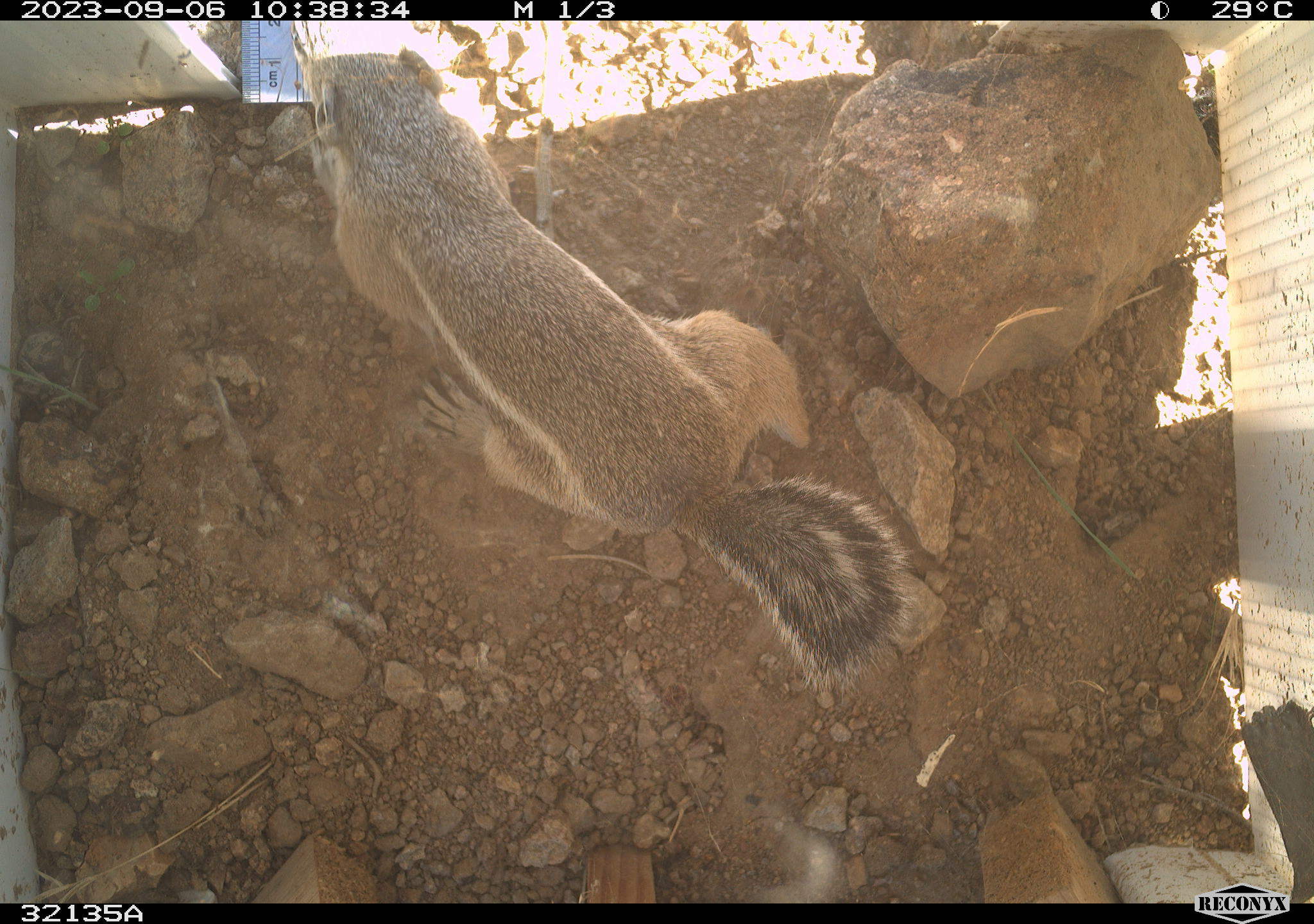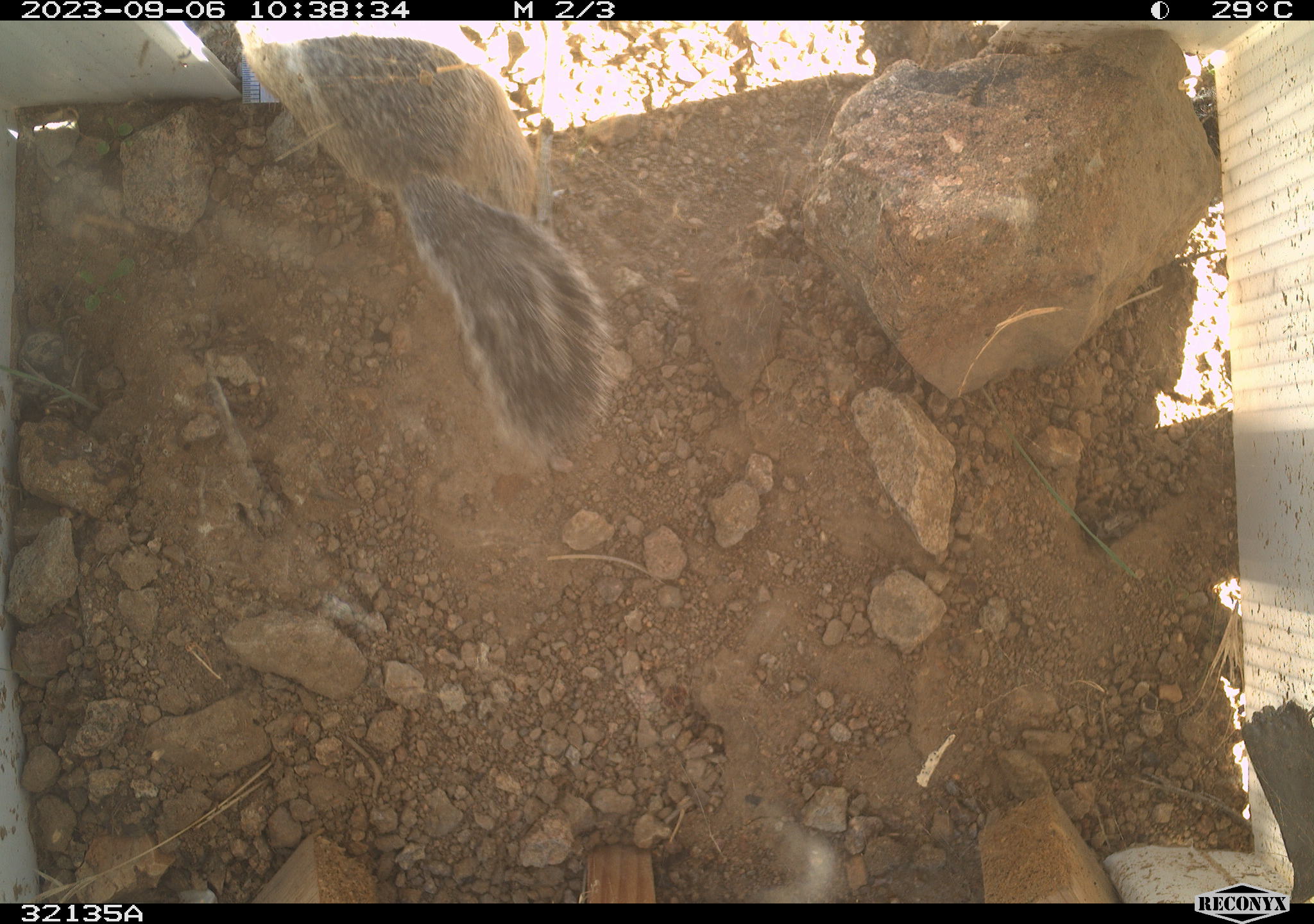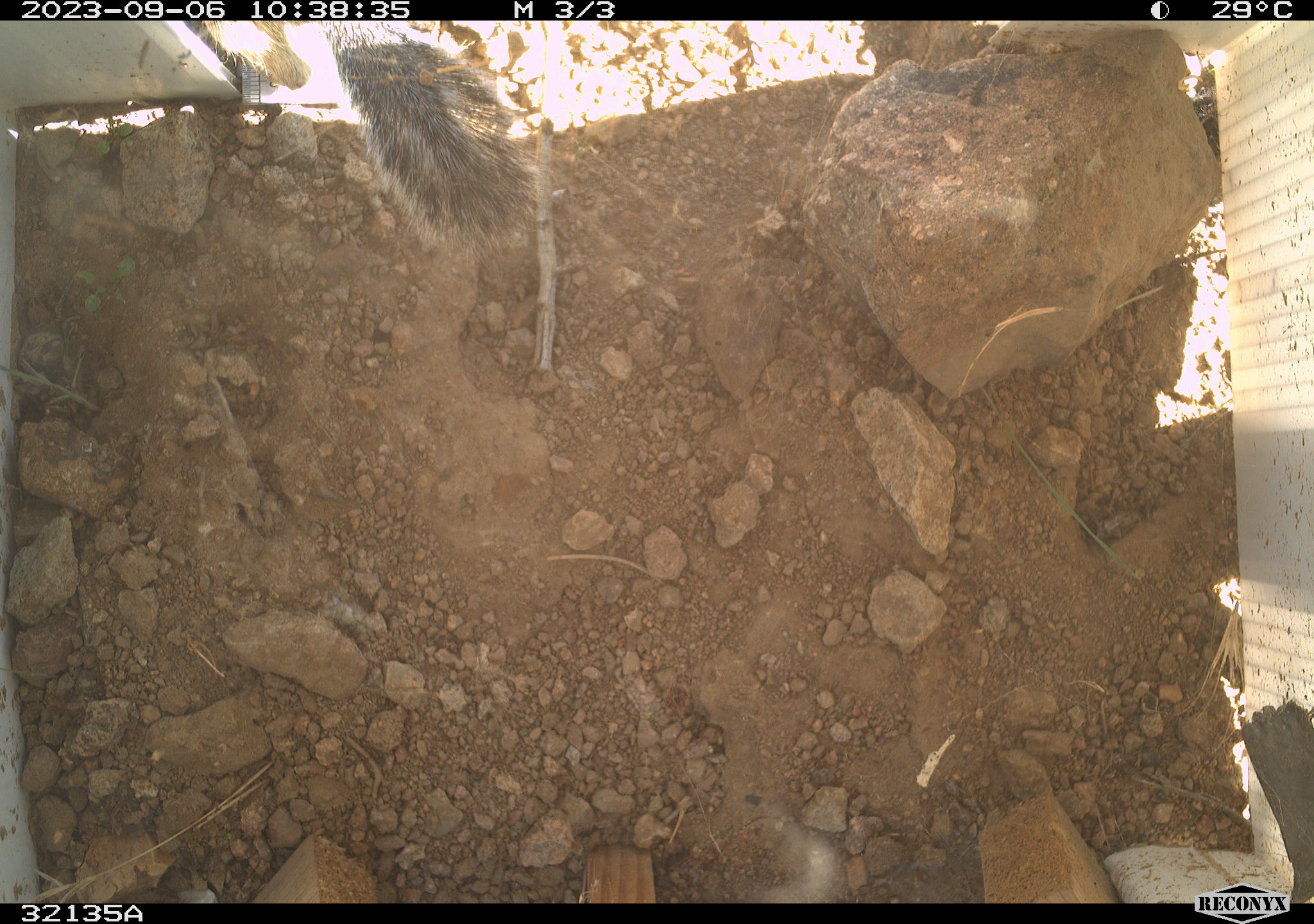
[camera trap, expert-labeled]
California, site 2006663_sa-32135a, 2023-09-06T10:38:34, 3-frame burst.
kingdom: Animalia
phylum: Chordata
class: Mammalia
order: Rodentia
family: Sciuridae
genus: Ammospermophilus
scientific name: Ammospermophilus leucurus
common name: white-tailed antelope squirrel